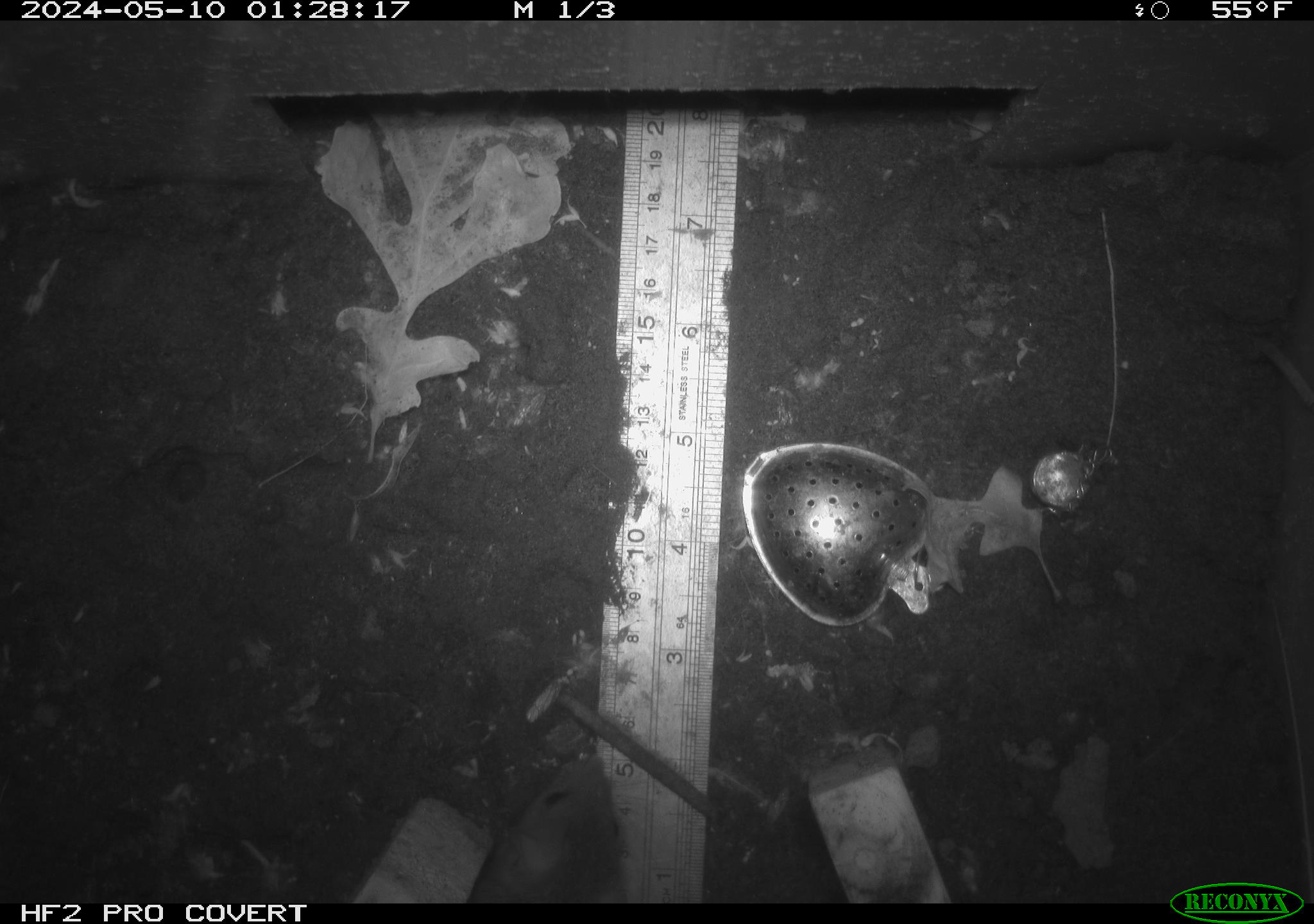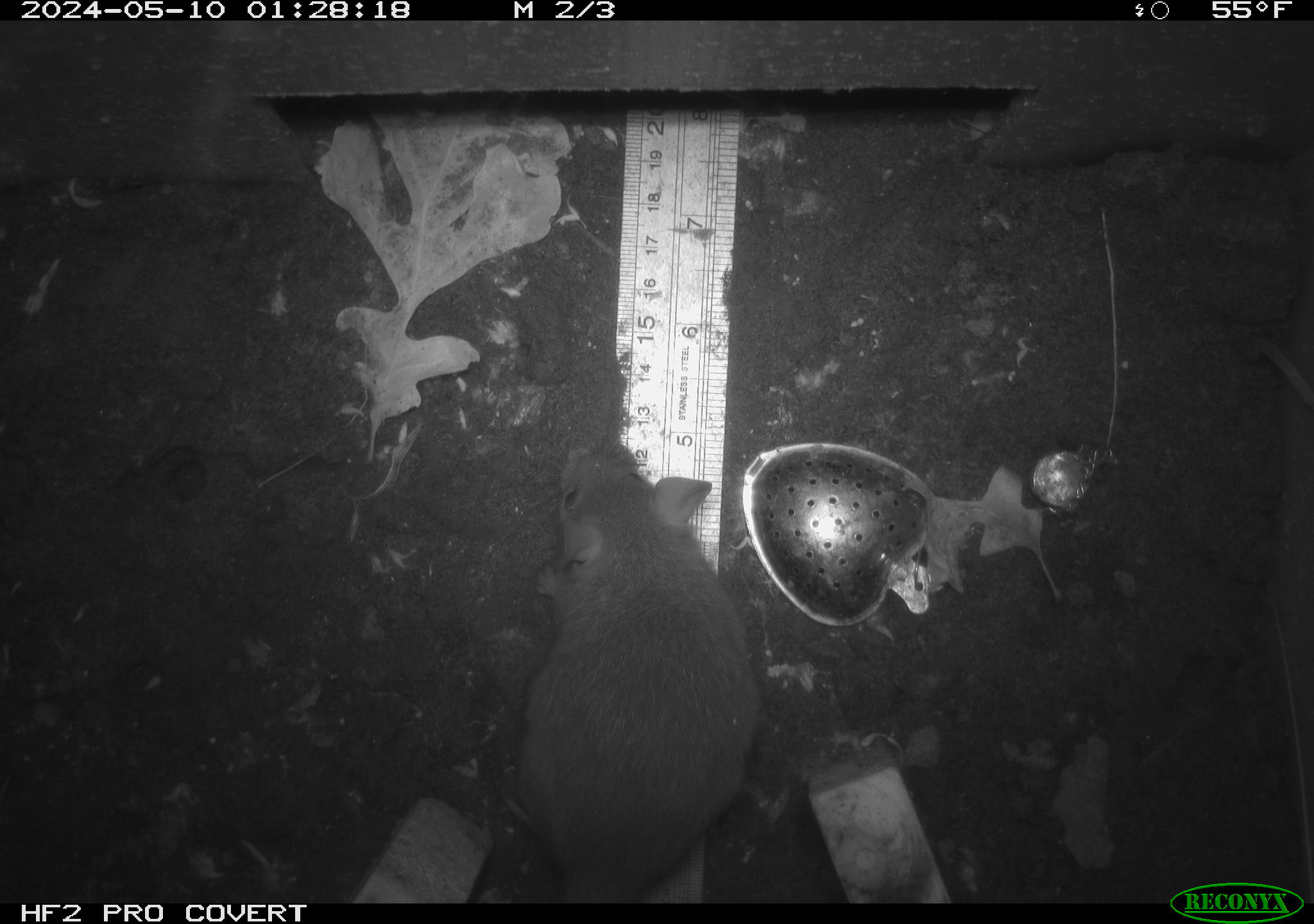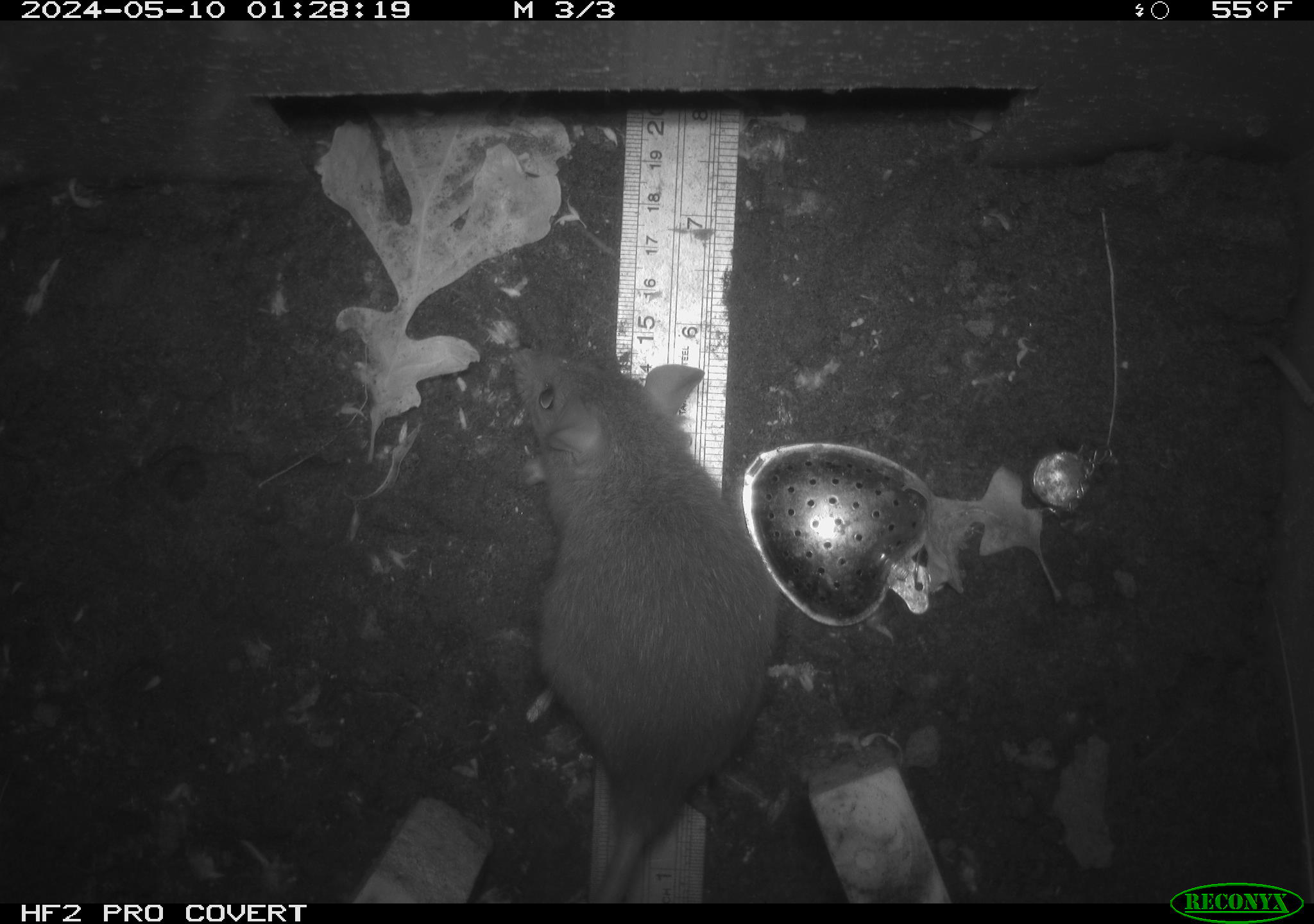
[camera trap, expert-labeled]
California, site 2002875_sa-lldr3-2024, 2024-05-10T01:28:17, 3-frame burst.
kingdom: Animalia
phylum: Chordata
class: Mammalia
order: Rodentia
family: Muridae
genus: Rattus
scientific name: Rattus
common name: rat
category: rattus species